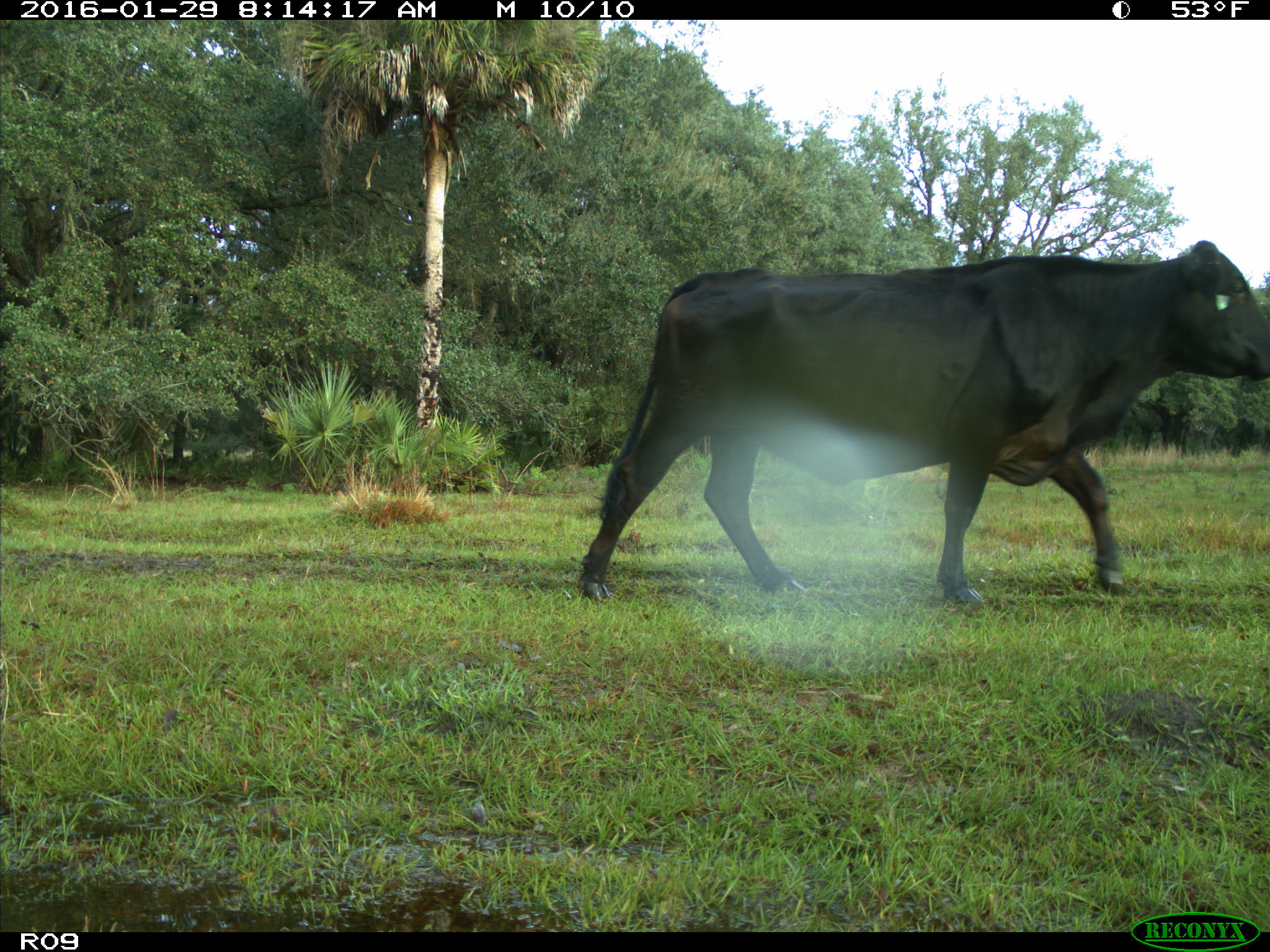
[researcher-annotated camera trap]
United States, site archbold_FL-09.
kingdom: Animalia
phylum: Chordata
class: Mammalia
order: Artiodactyla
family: Bovidae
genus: Bos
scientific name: Bos taurus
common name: domestic cow